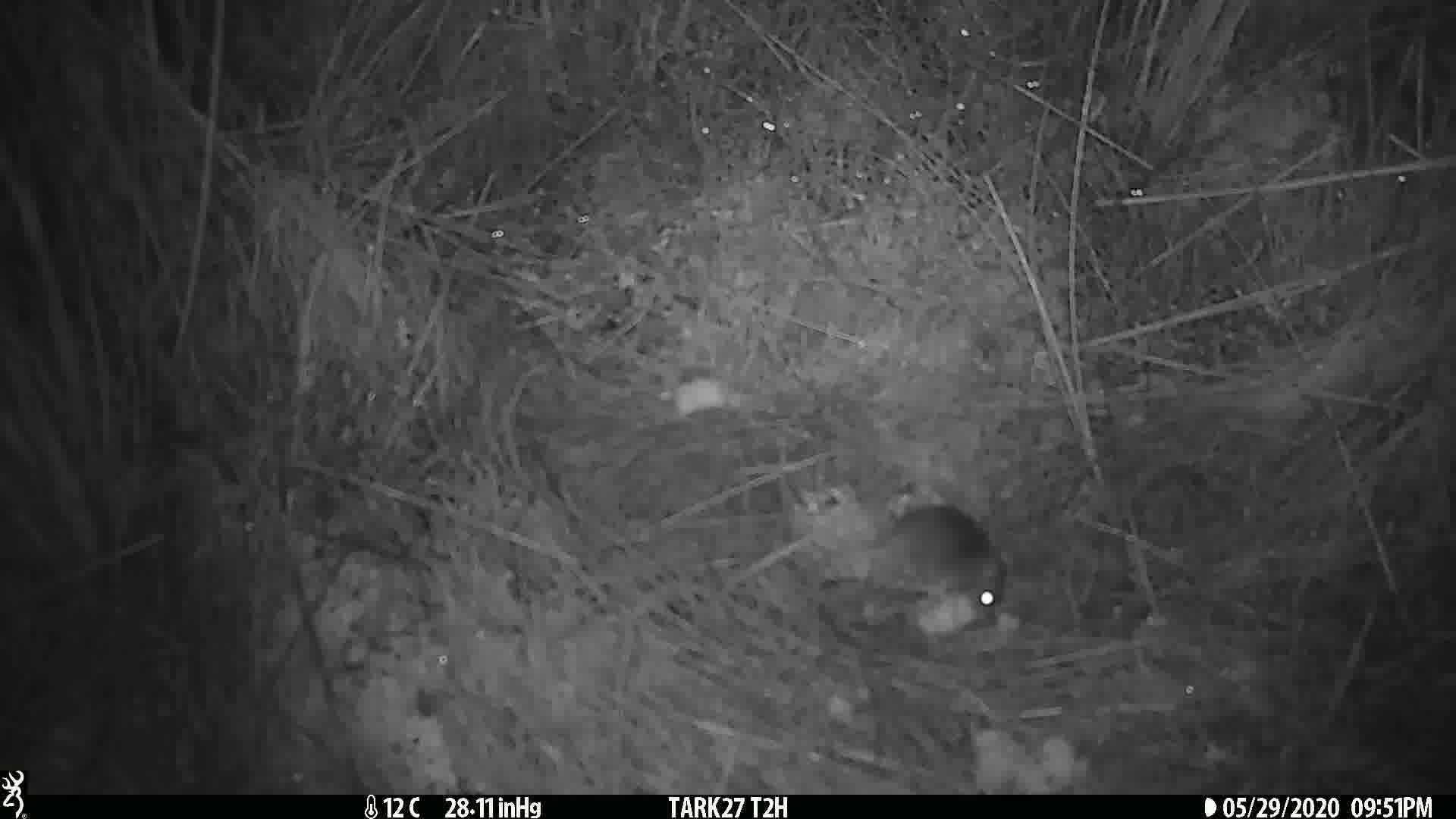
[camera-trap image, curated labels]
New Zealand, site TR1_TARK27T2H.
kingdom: Animalia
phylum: Chordata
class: Mammalia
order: Rodentia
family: Muridae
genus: Mus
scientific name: Mus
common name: mouse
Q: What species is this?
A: Mouse (Mus).